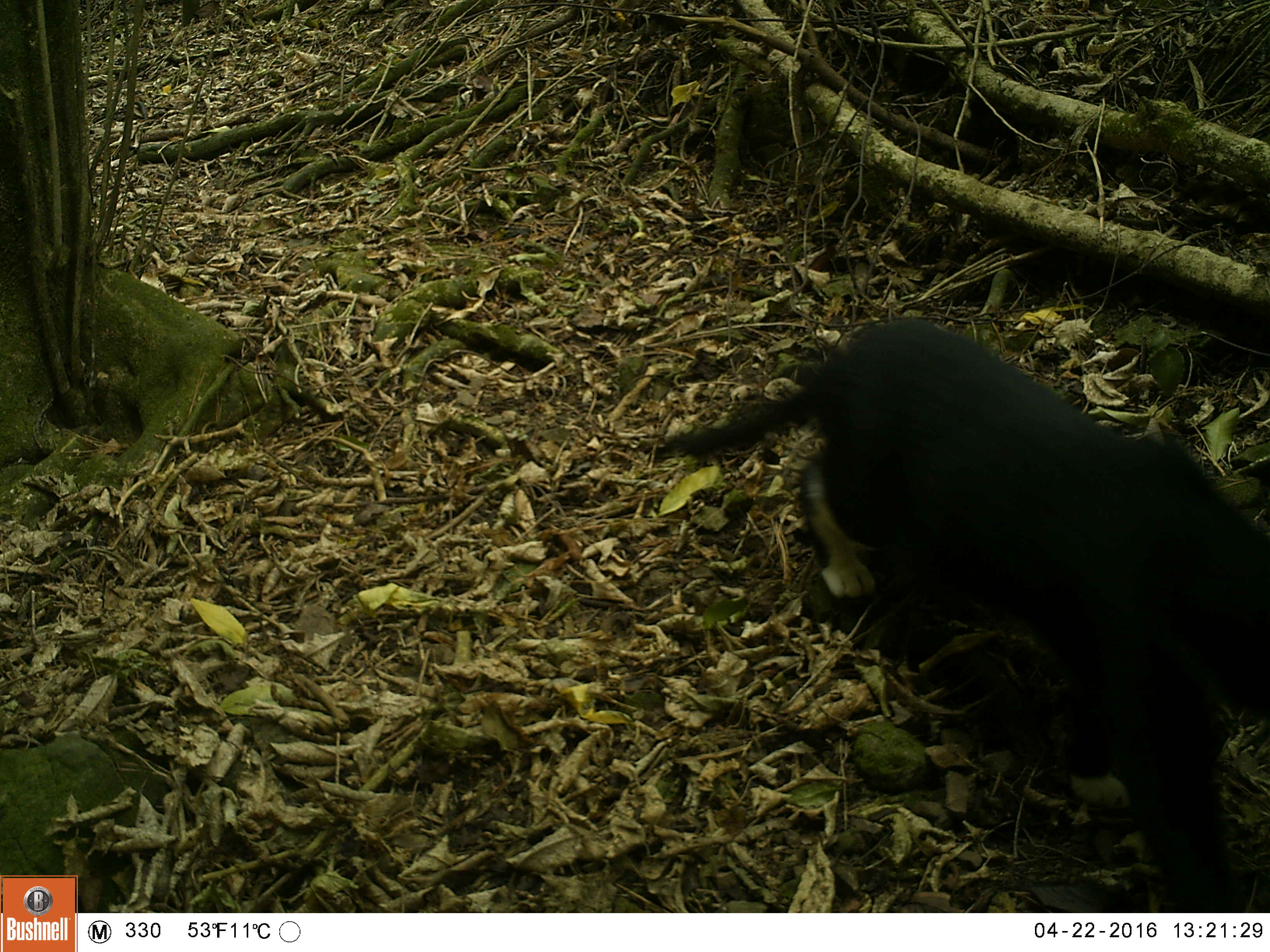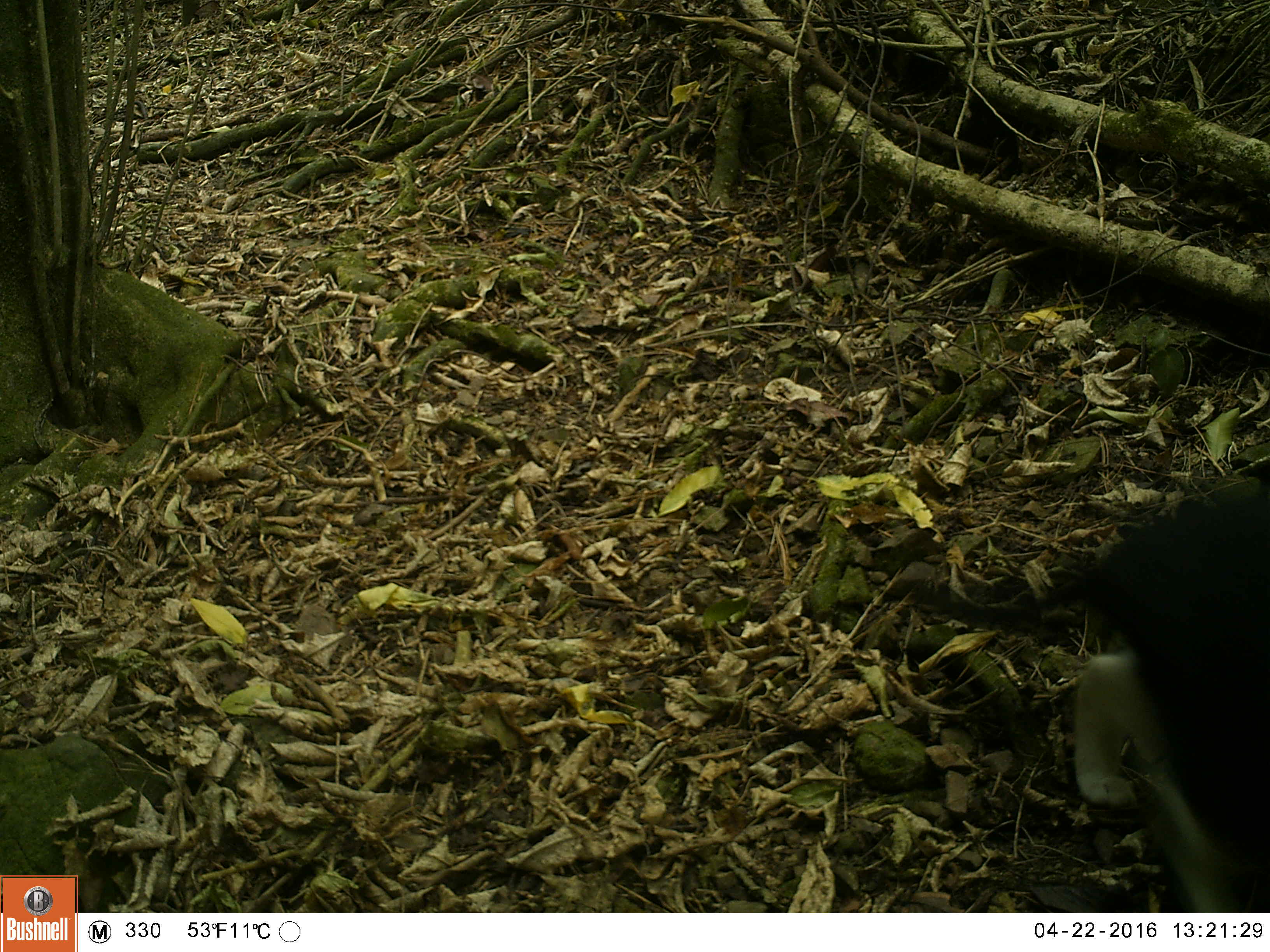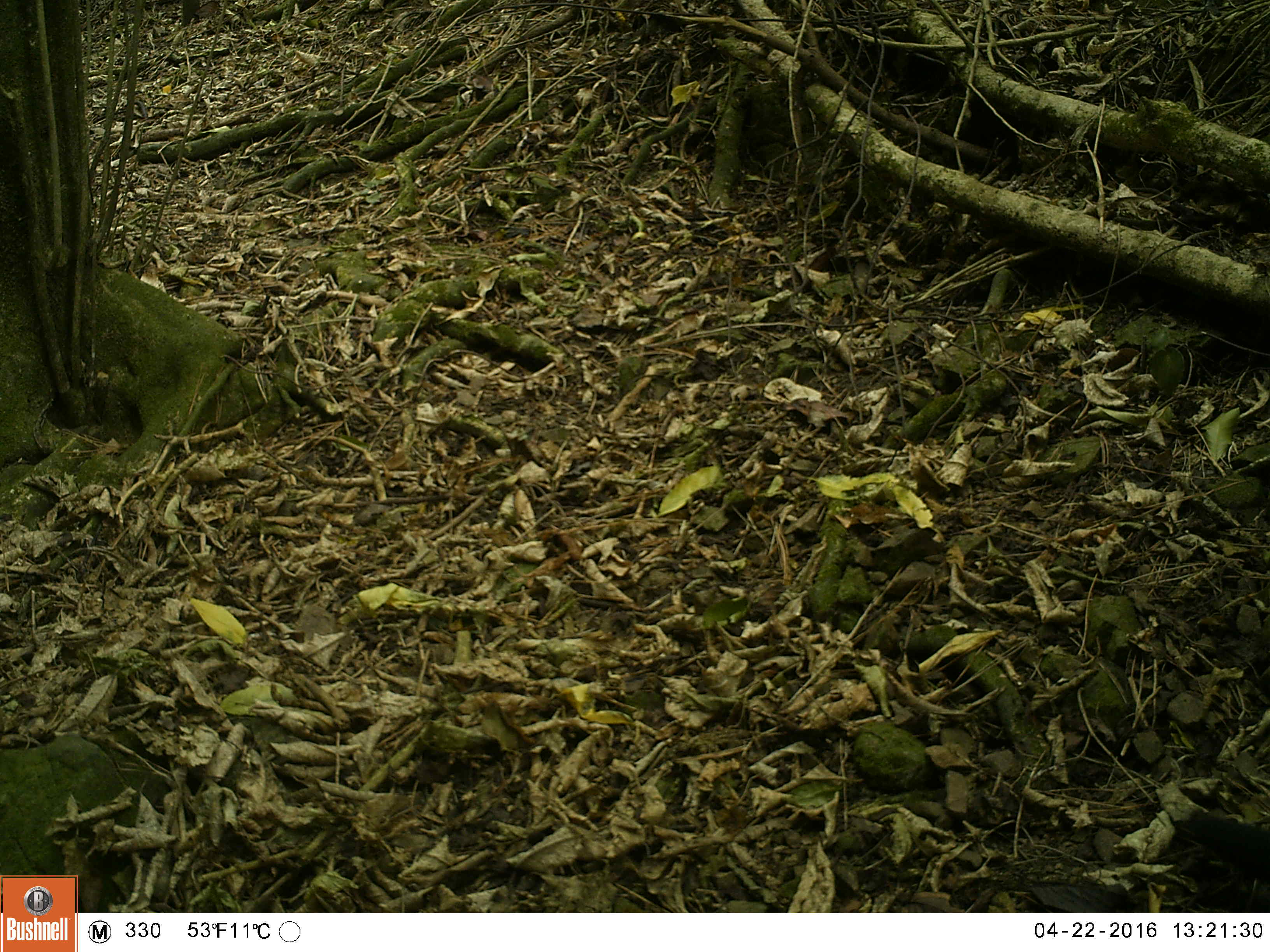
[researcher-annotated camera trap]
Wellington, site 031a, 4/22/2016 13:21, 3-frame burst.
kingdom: Animalia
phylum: Chordata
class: Mammalia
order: Carnivora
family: Felidae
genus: Felis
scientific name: Felis catus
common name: cat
Cat (Felis catus).